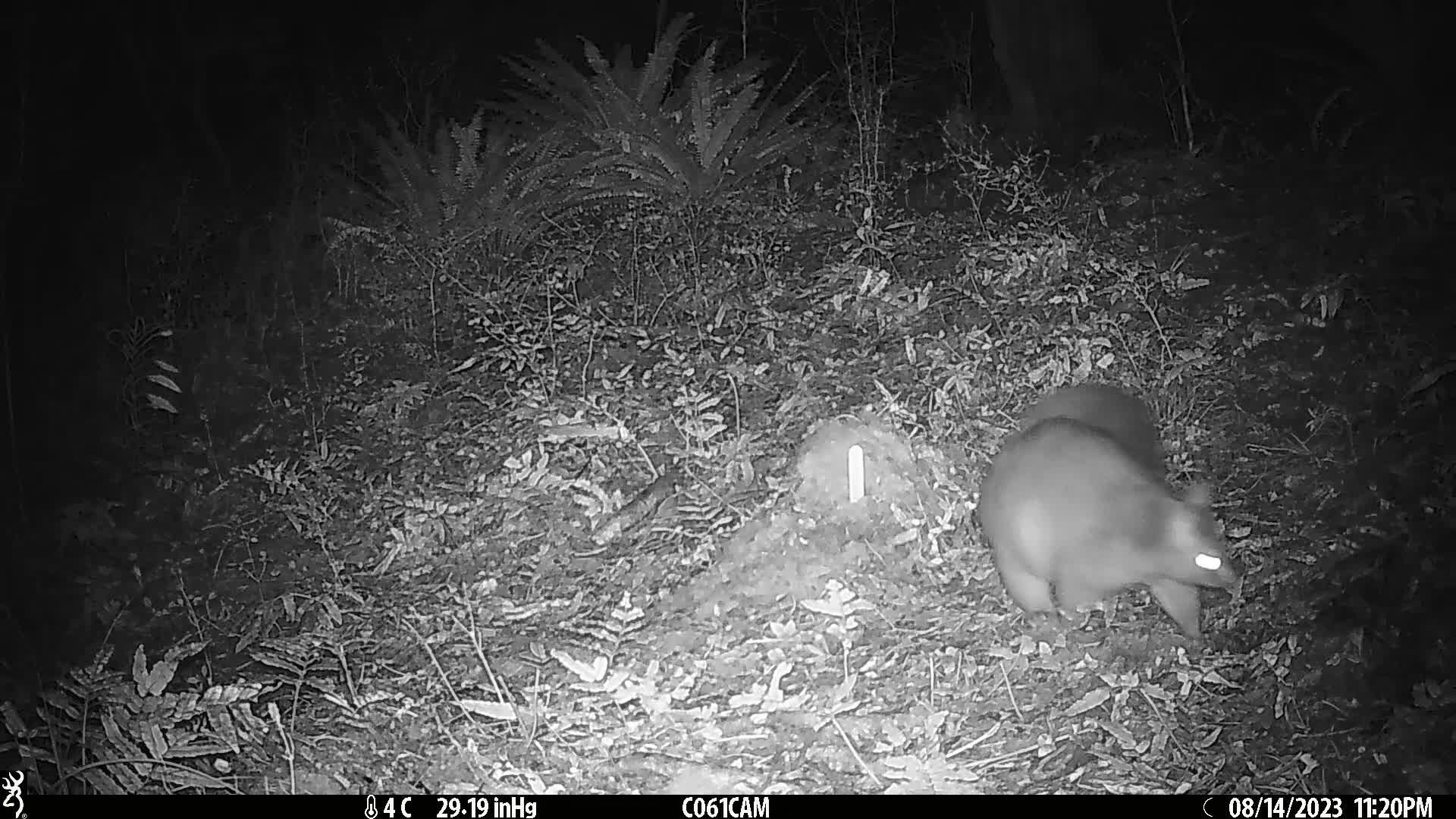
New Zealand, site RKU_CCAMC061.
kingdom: Animalia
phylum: Chordata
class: Mammalia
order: Diprotodontia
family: Phalangeridae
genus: Trichosurus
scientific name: Trichosurus vulpecula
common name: common brushtail possum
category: possum